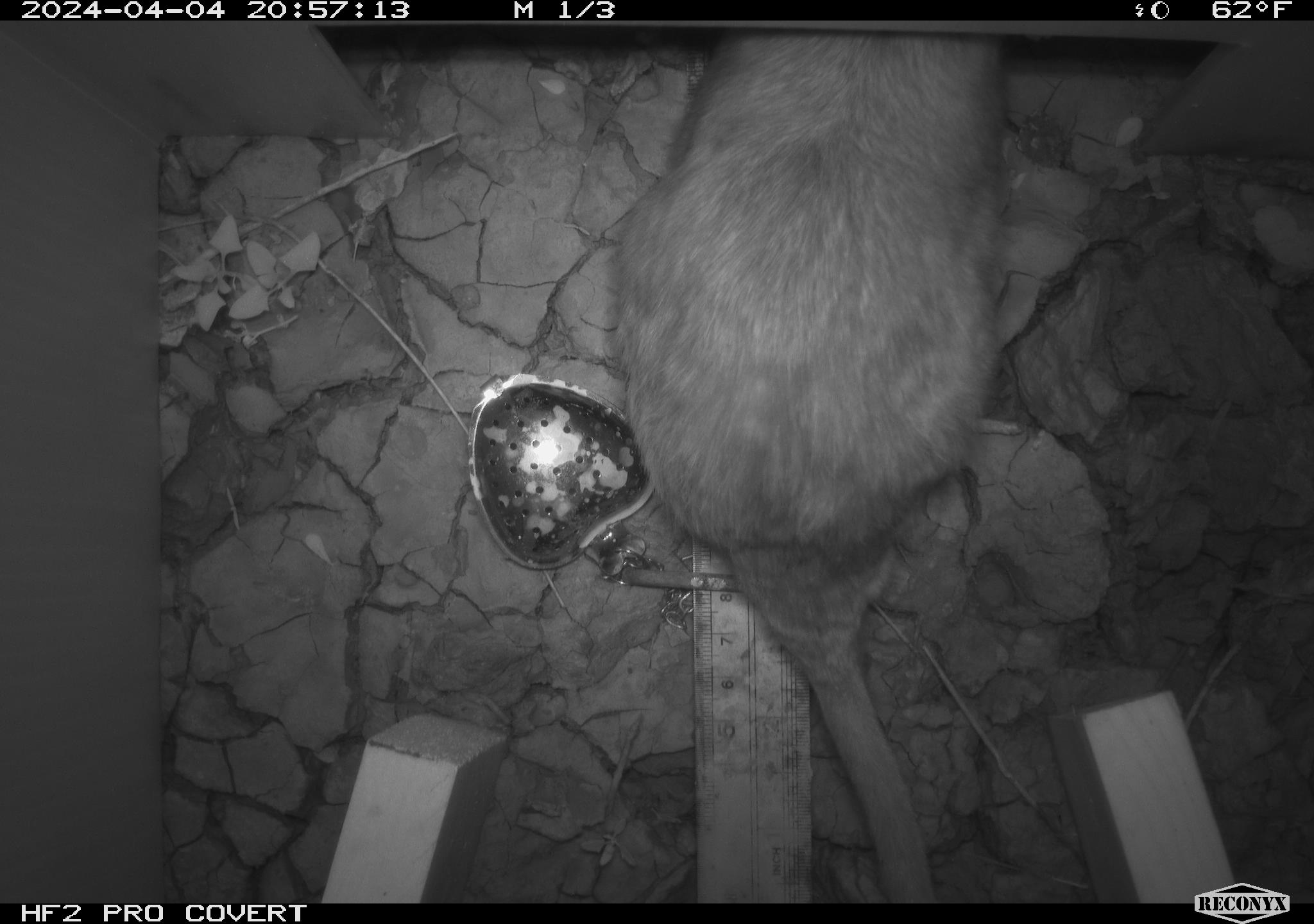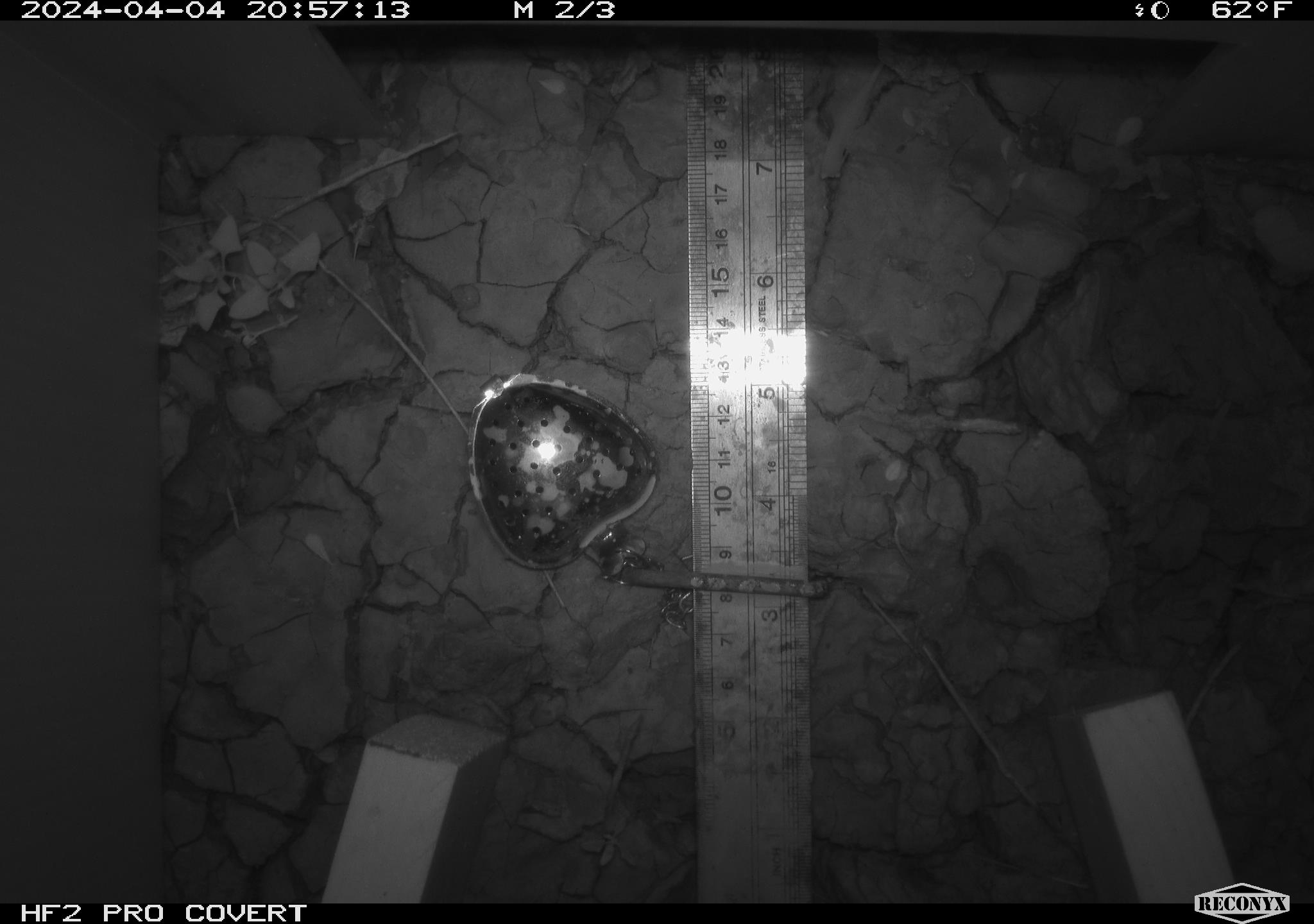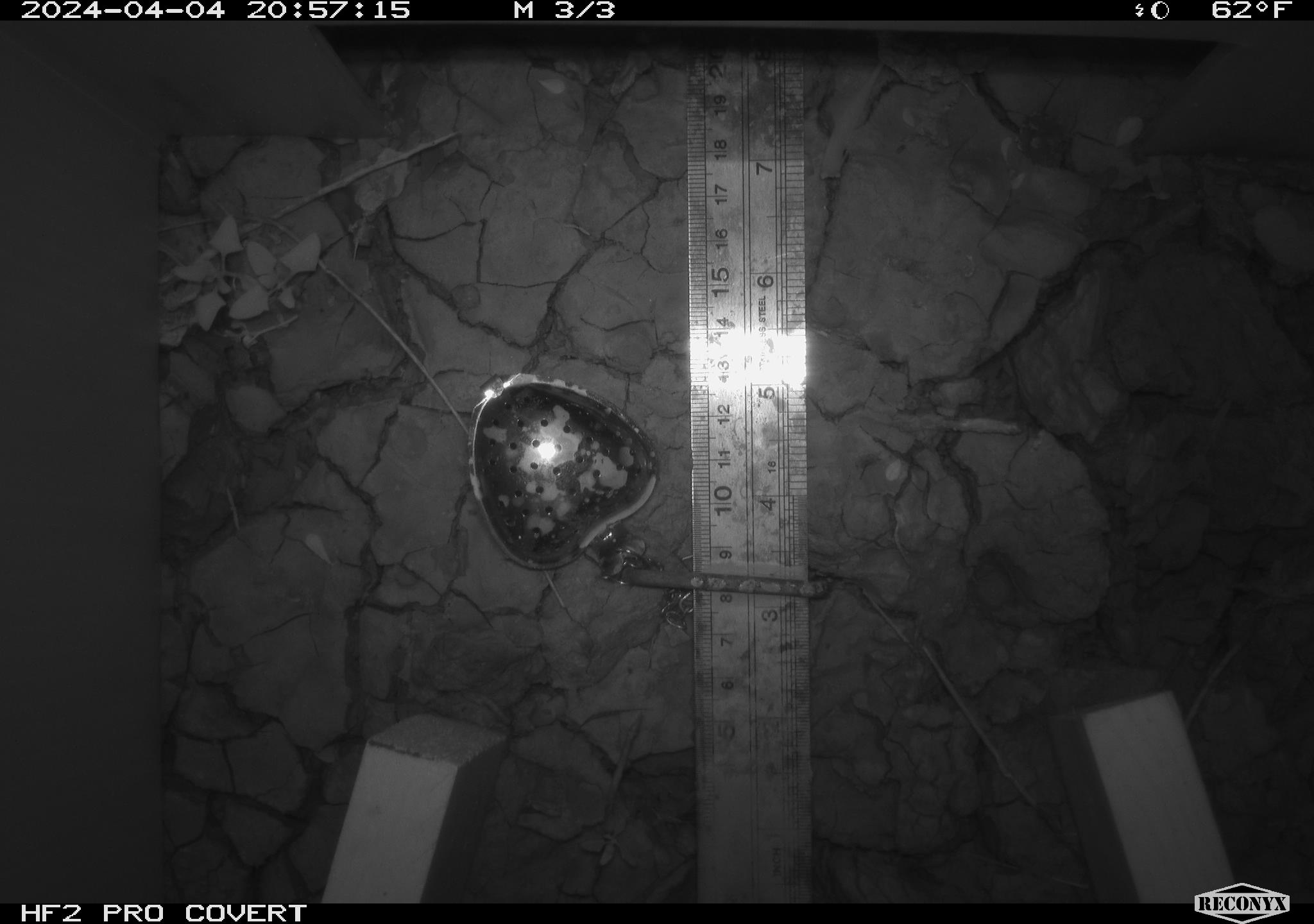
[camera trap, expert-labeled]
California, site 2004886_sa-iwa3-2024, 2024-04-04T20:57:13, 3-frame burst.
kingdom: Animalia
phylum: Chordata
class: Mammalia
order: Rodentia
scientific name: Rodentia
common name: woodrat or rat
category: woodrat or rat species